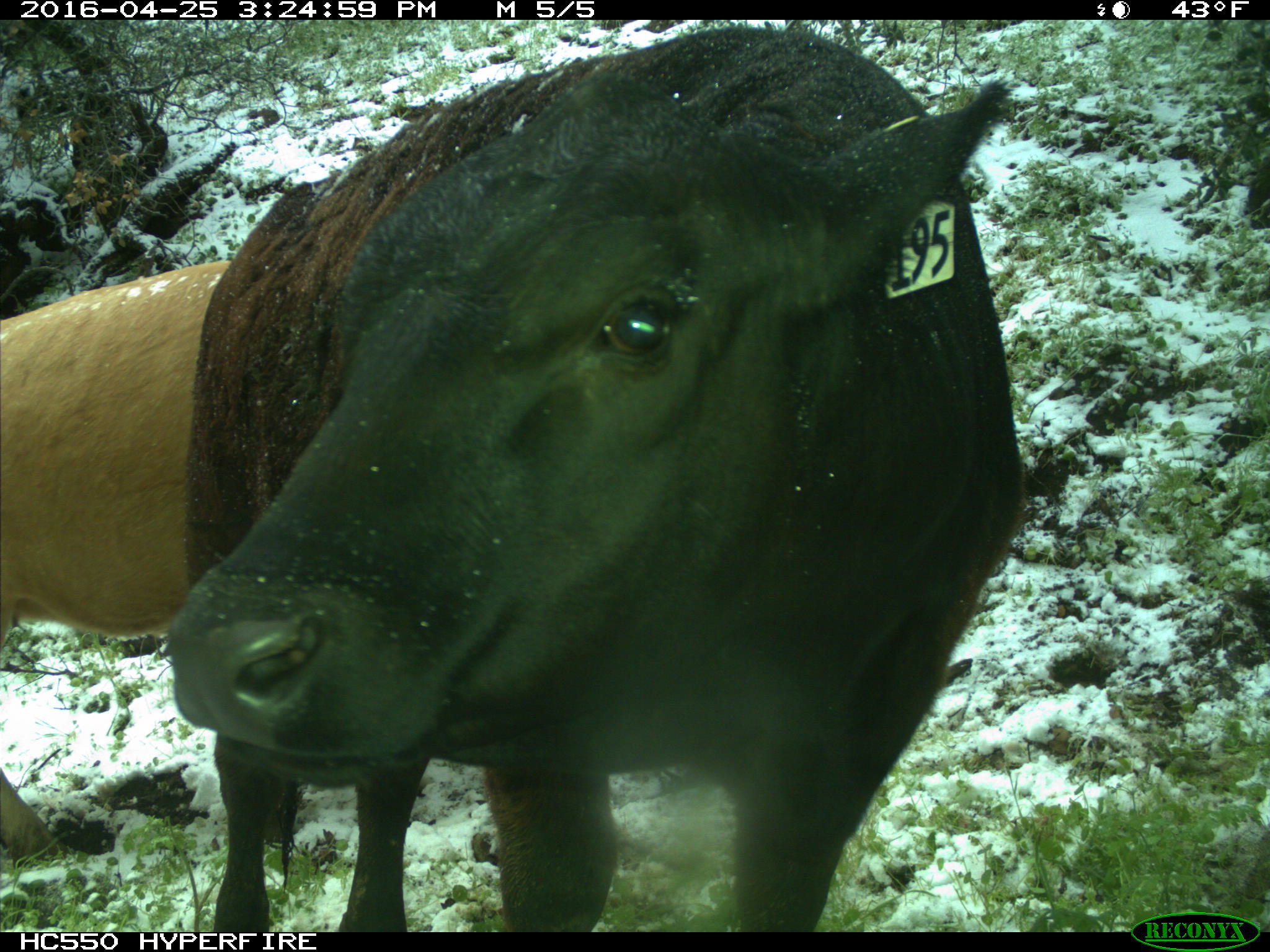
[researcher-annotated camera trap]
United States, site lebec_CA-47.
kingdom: Animalia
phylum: Chordata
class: Mammalia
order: Artiodactyla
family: Bovidae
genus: Bos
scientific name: Bos taurus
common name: domestic cow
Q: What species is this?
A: Bos taurus (domestic cow).